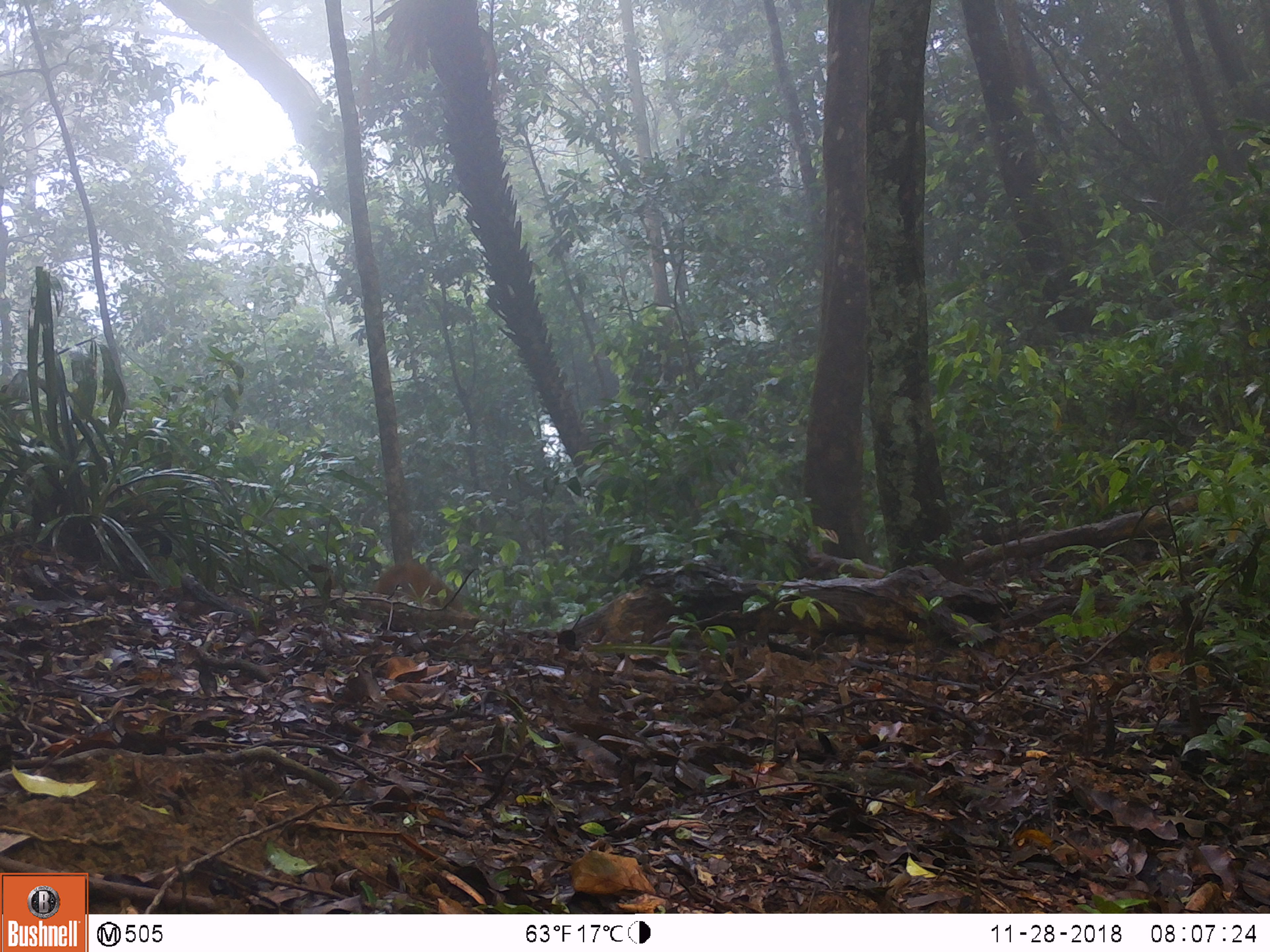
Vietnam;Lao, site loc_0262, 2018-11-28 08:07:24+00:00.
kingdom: Animalia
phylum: Chordata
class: Mammalia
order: Primates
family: Cercopithecidae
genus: Macaca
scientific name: Macaca arctoides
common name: stump-tailed macaque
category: stump tailed macaque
Stump tailed macaque (stump-tailed macaque) (Macaca arctoides). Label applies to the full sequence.